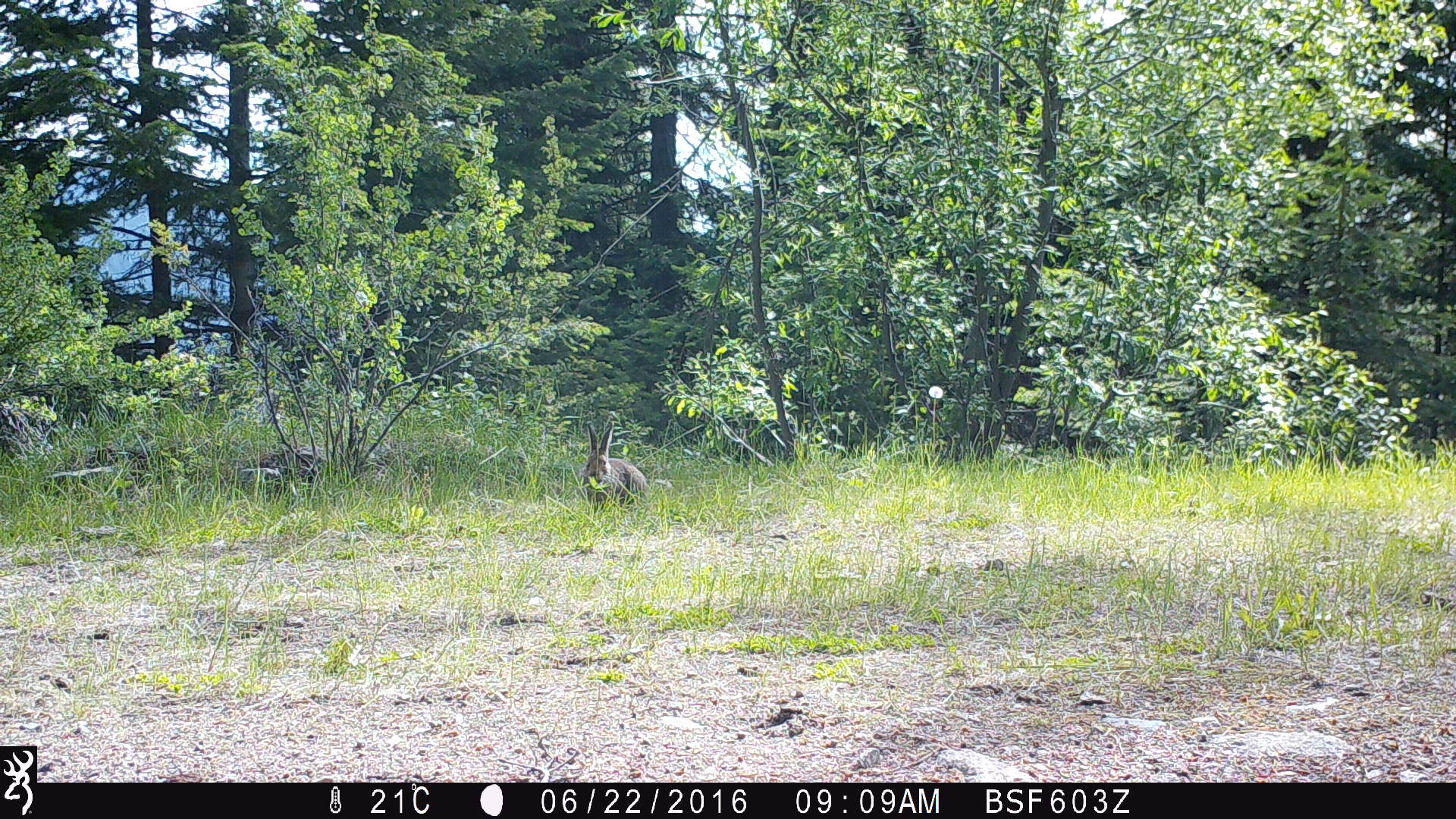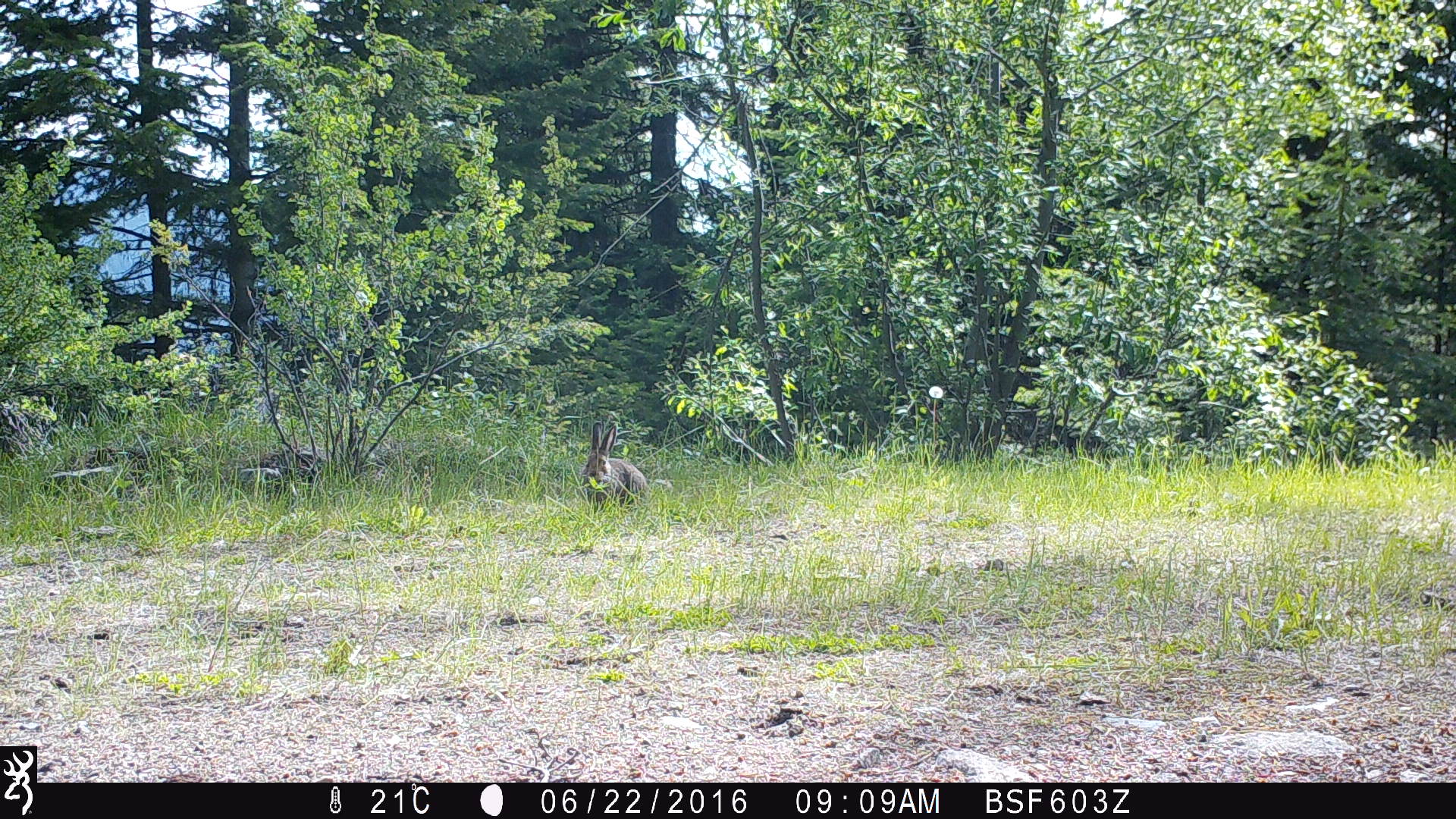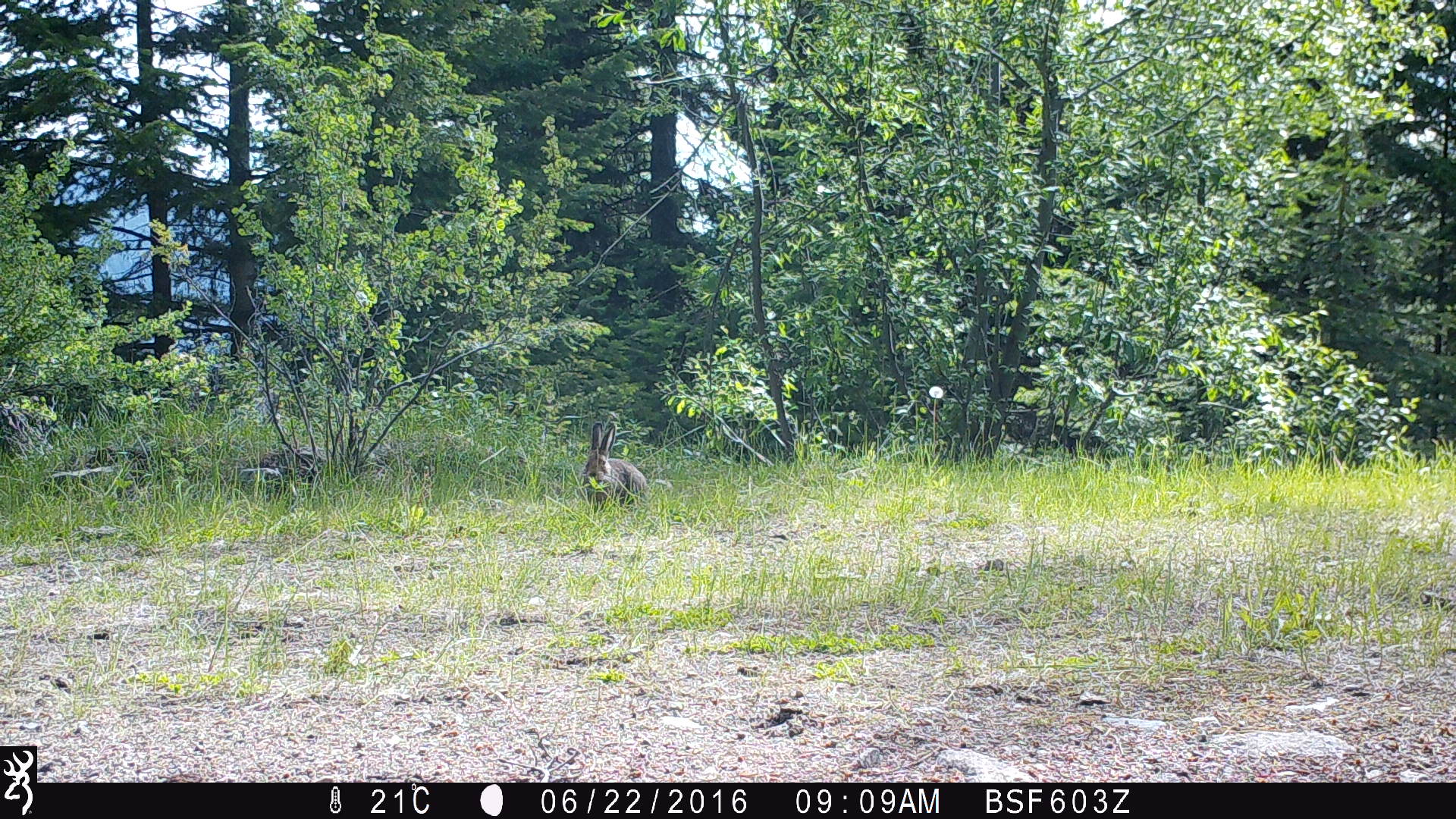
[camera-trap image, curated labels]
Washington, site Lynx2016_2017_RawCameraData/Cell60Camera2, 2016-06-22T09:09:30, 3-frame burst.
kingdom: Animalia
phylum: Chordata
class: Mammalia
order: Lagomorpha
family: Leporidae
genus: Lepus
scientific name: Lepus americanus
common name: snowshoe hare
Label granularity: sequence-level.